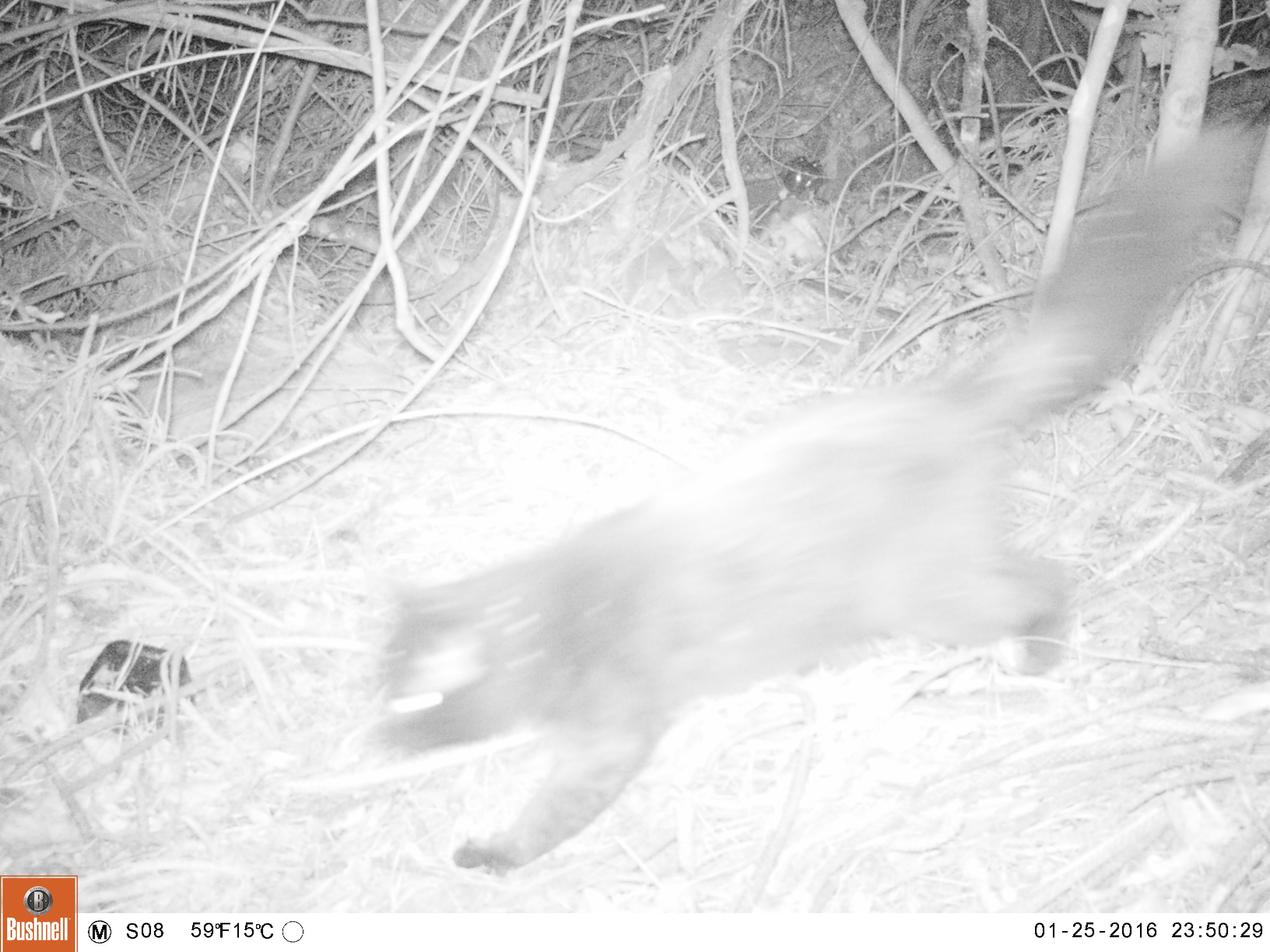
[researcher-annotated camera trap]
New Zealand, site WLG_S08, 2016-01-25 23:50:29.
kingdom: Animalia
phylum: Chordata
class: Mammalia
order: Carnivora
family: Felidae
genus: Felis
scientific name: Felis catus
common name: domestic cat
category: cat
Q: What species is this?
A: Cat (domestic cat) (Felis catus).